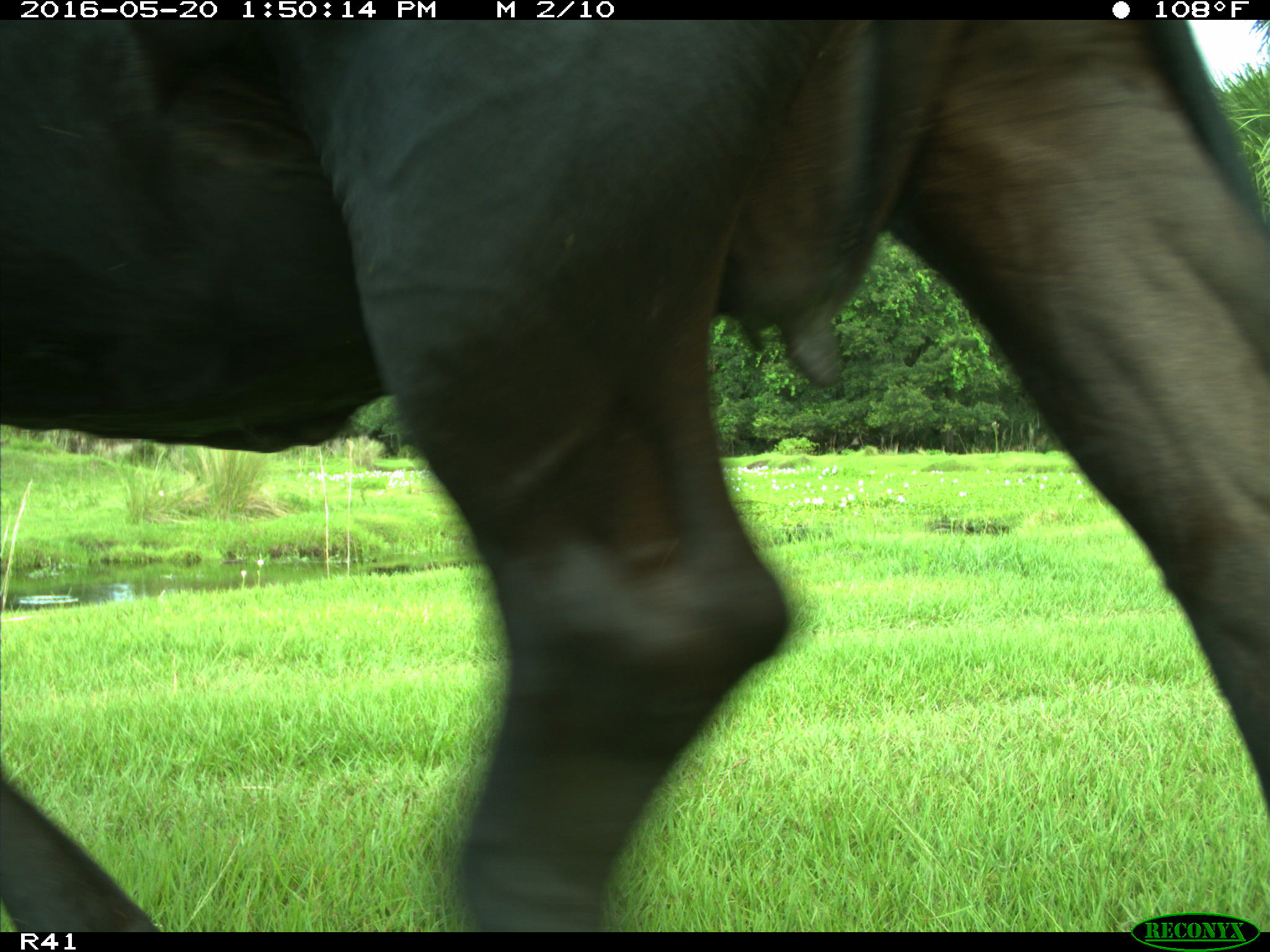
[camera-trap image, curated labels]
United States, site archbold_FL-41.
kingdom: Animalia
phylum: Chordata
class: Mammalia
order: Artiodactyla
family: Bovidae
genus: Bos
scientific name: Bos taurus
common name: domestic cow